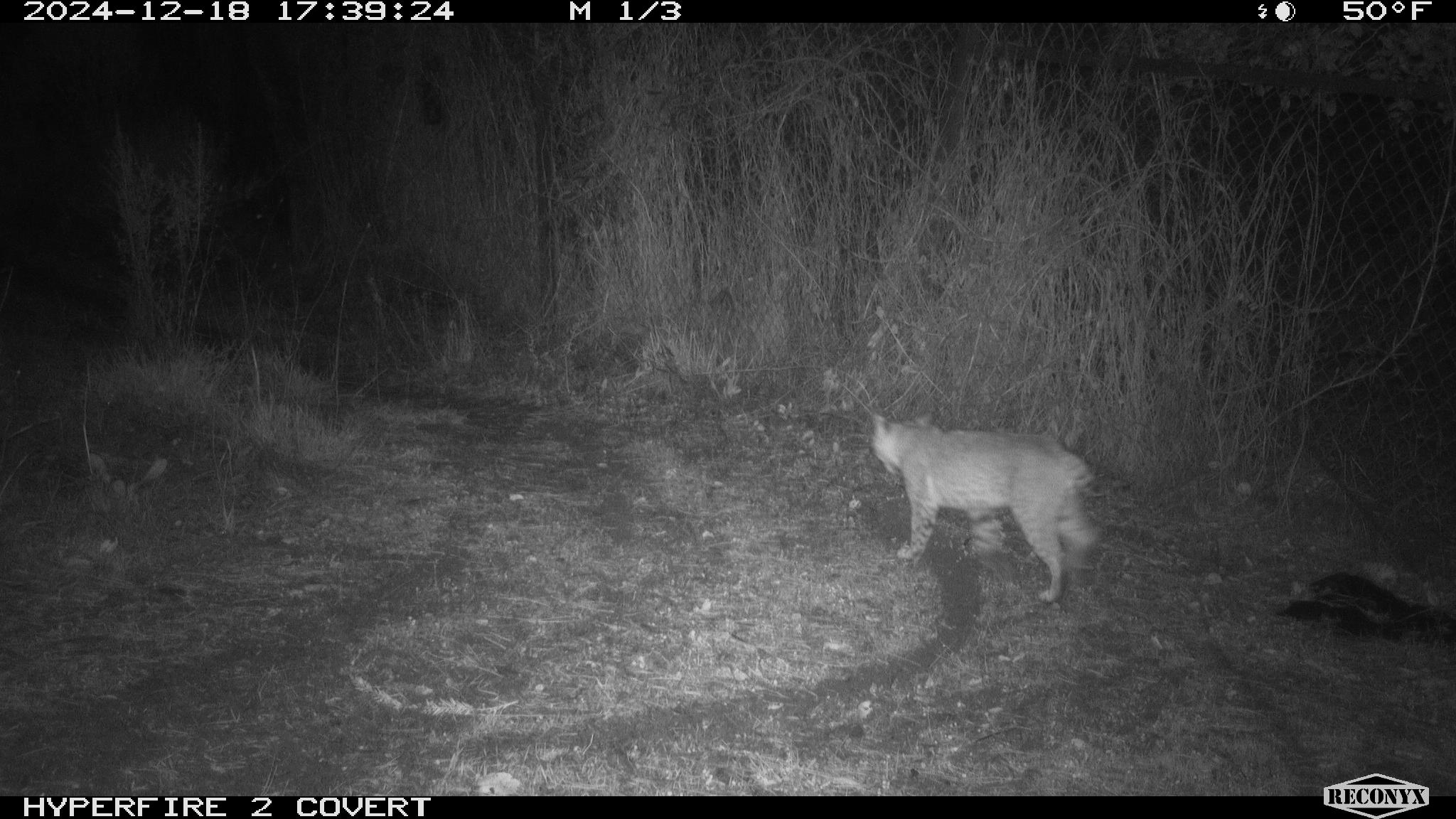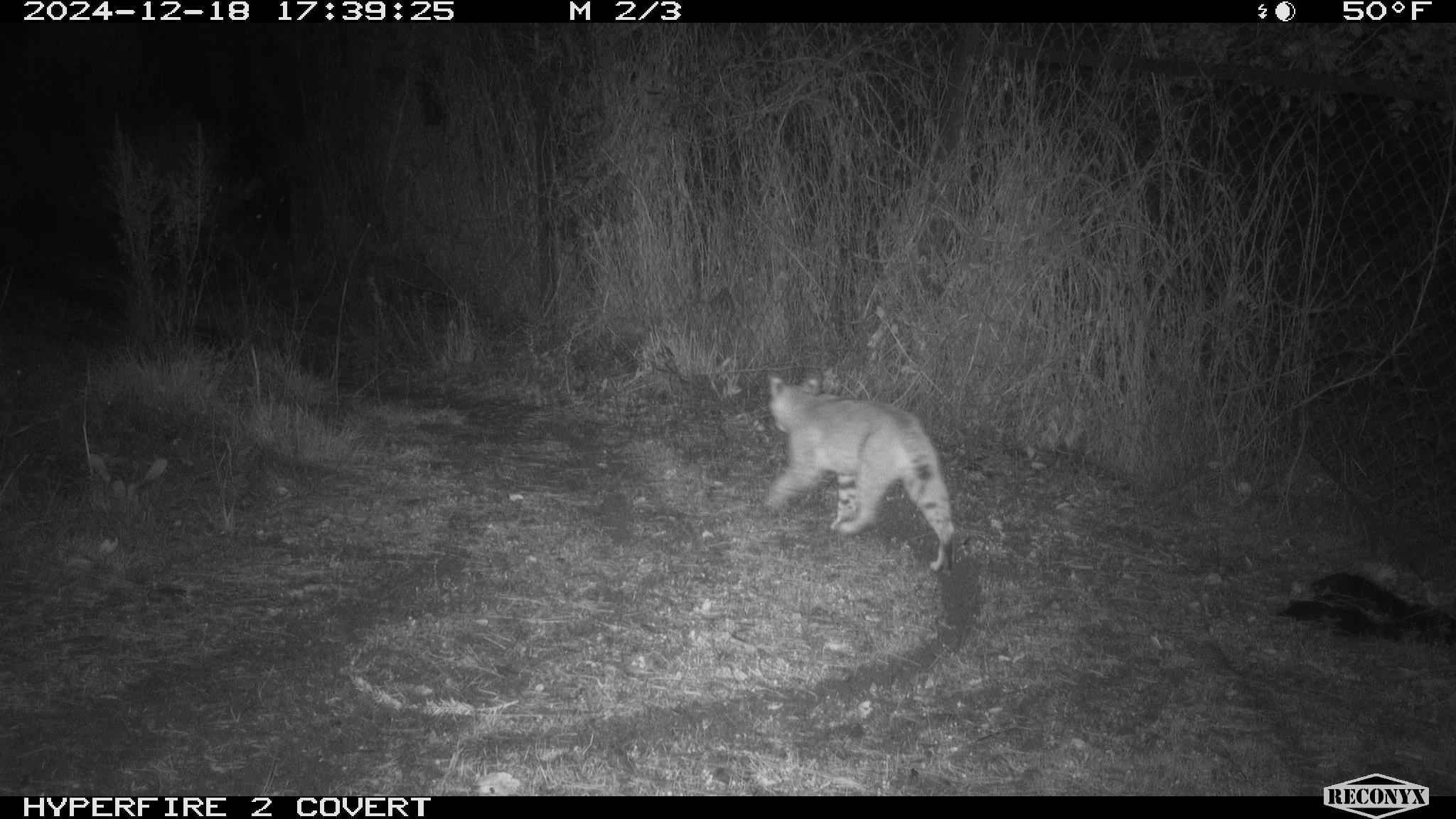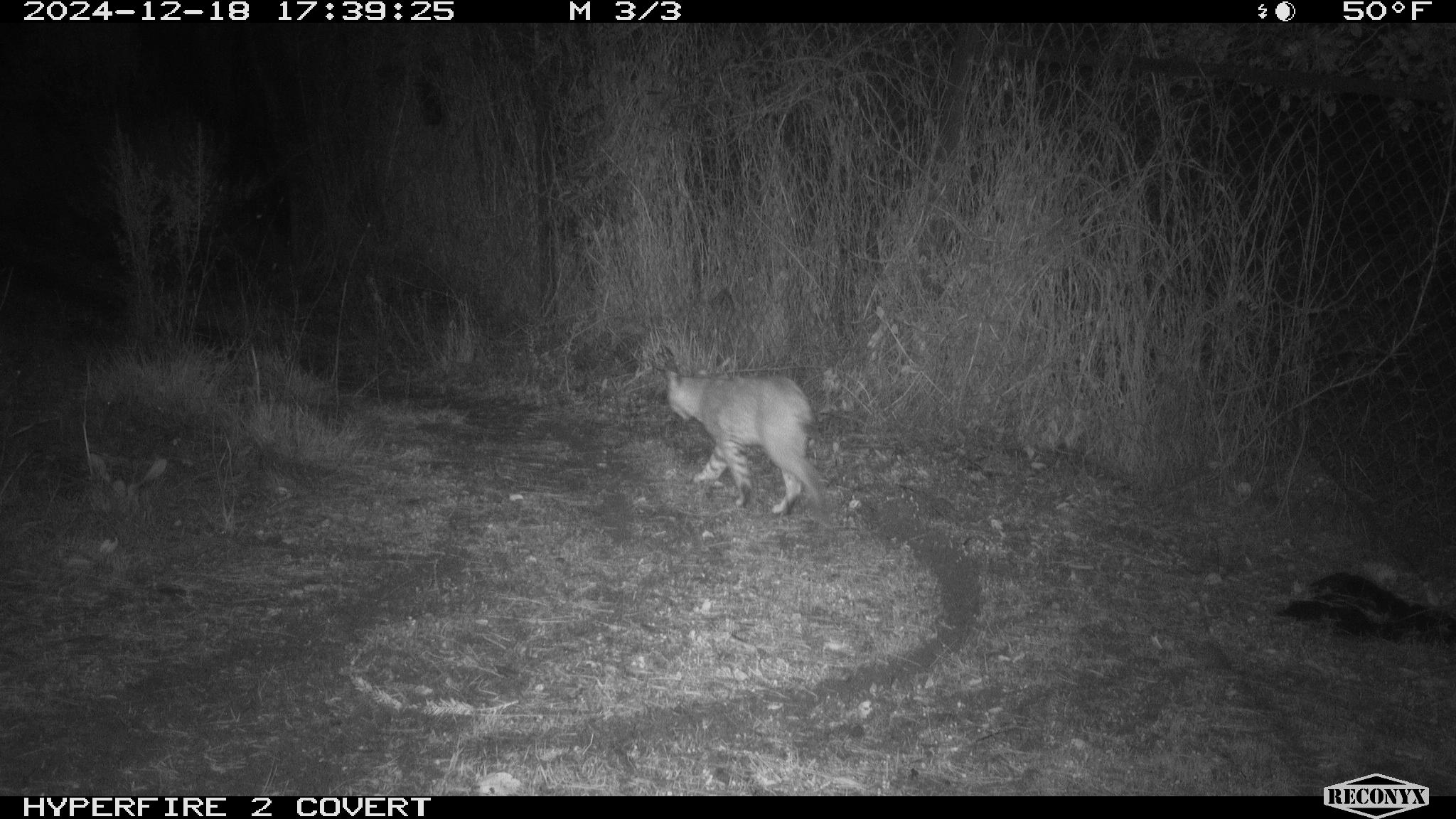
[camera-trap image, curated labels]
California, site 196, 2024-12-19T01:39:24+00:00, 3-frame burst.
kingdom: Animalia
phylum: Chordata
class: Mammalia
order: Carnivora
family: Felidae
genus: Lynx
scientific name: Lynx rufus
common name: bobcat